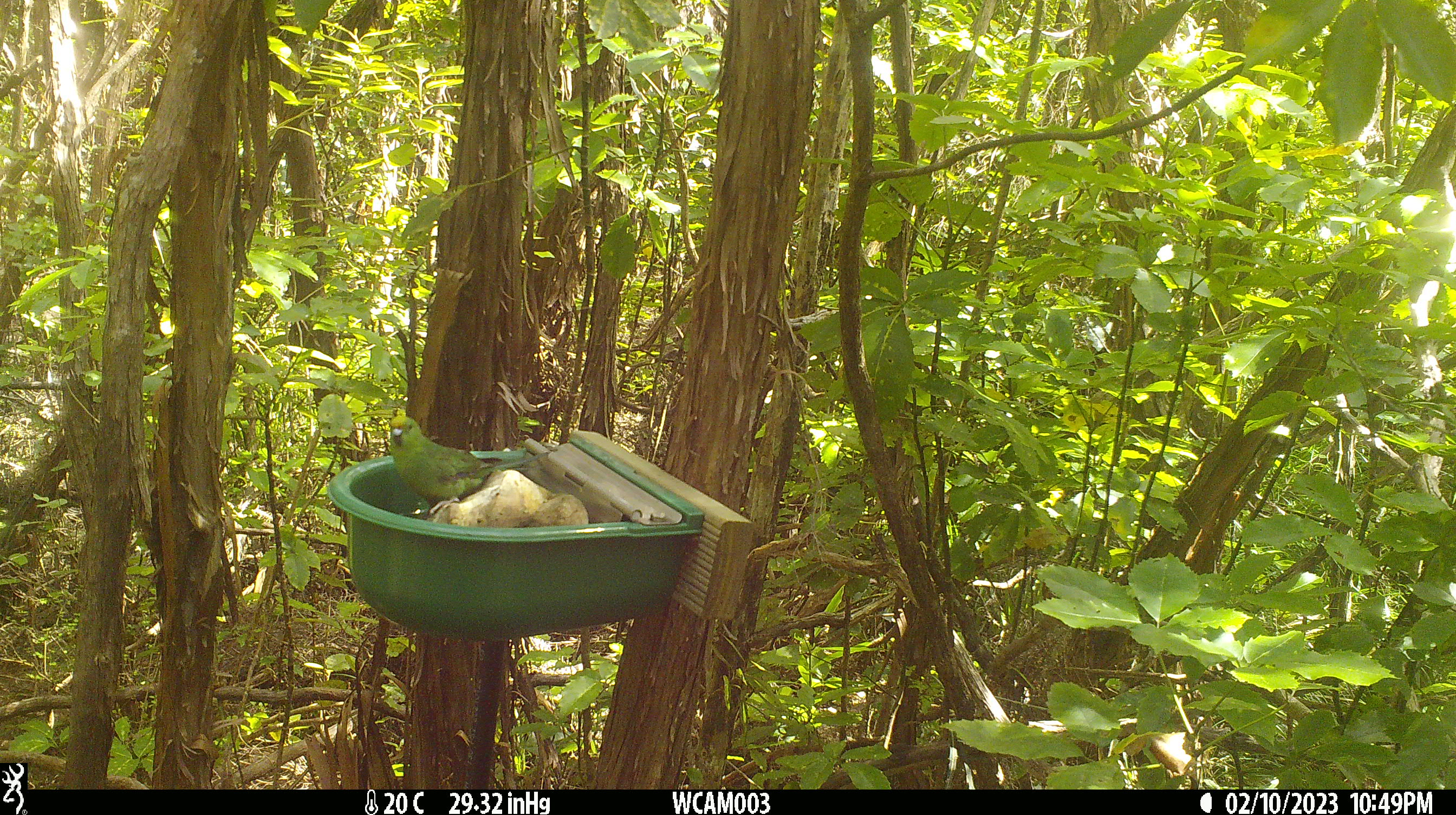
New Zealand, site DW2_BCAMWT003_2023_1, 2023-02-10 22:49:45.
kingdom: Animalia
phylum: Chordata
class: Aves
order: Psittaciformes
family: Psittaculidae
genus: Cyanoramphus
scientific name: Cyanoramphus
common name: parakeet